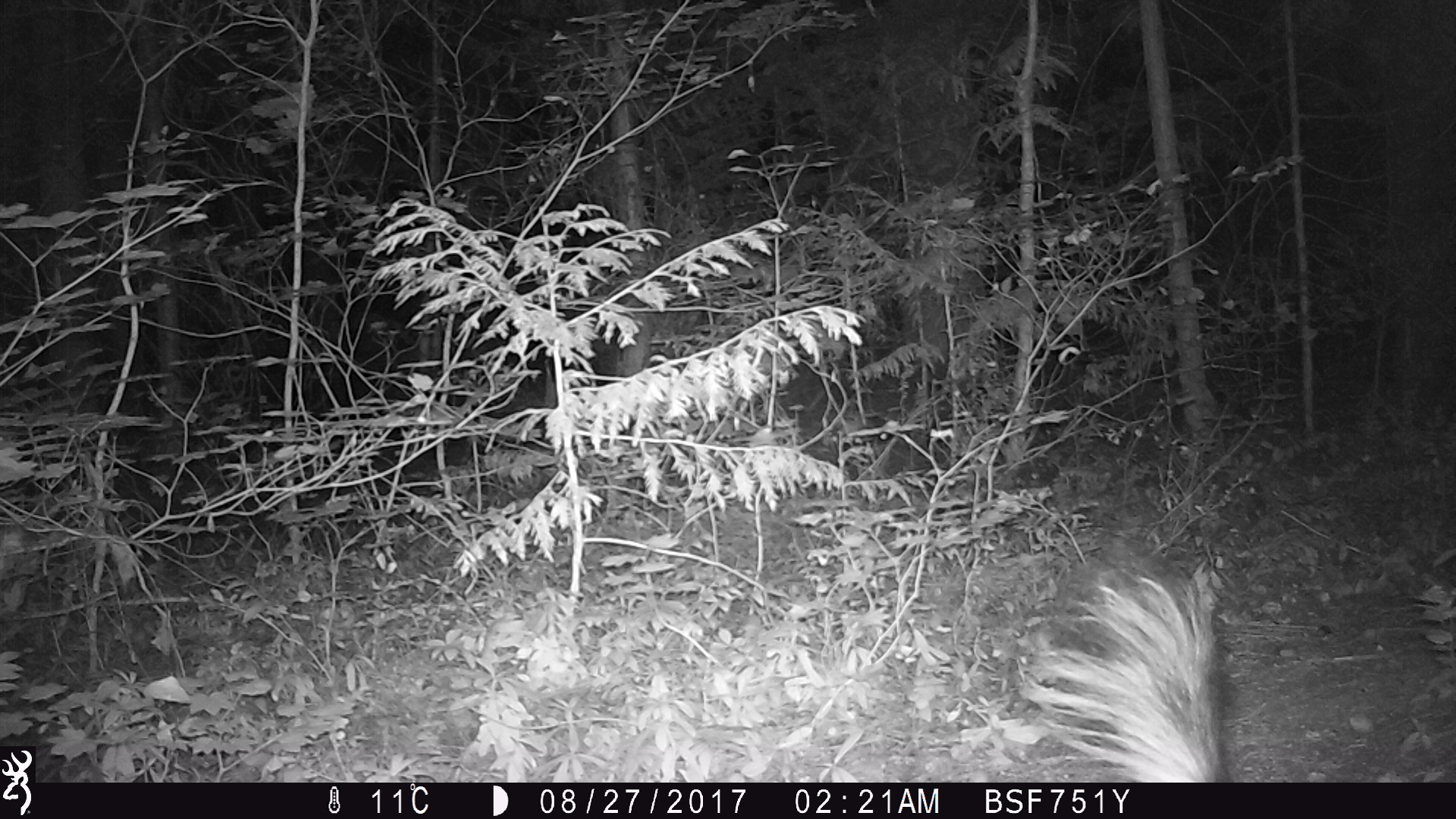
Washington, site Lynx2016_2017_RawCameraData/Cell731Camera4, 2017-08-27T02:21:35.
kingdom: Animalia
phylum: Chordata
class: Mammalia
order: Carnivora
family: Mephitidae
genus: Mephitis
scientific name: Mephitis mephitis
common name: striped skunk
Mephitis mephitis (striped skunk). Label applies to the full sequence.